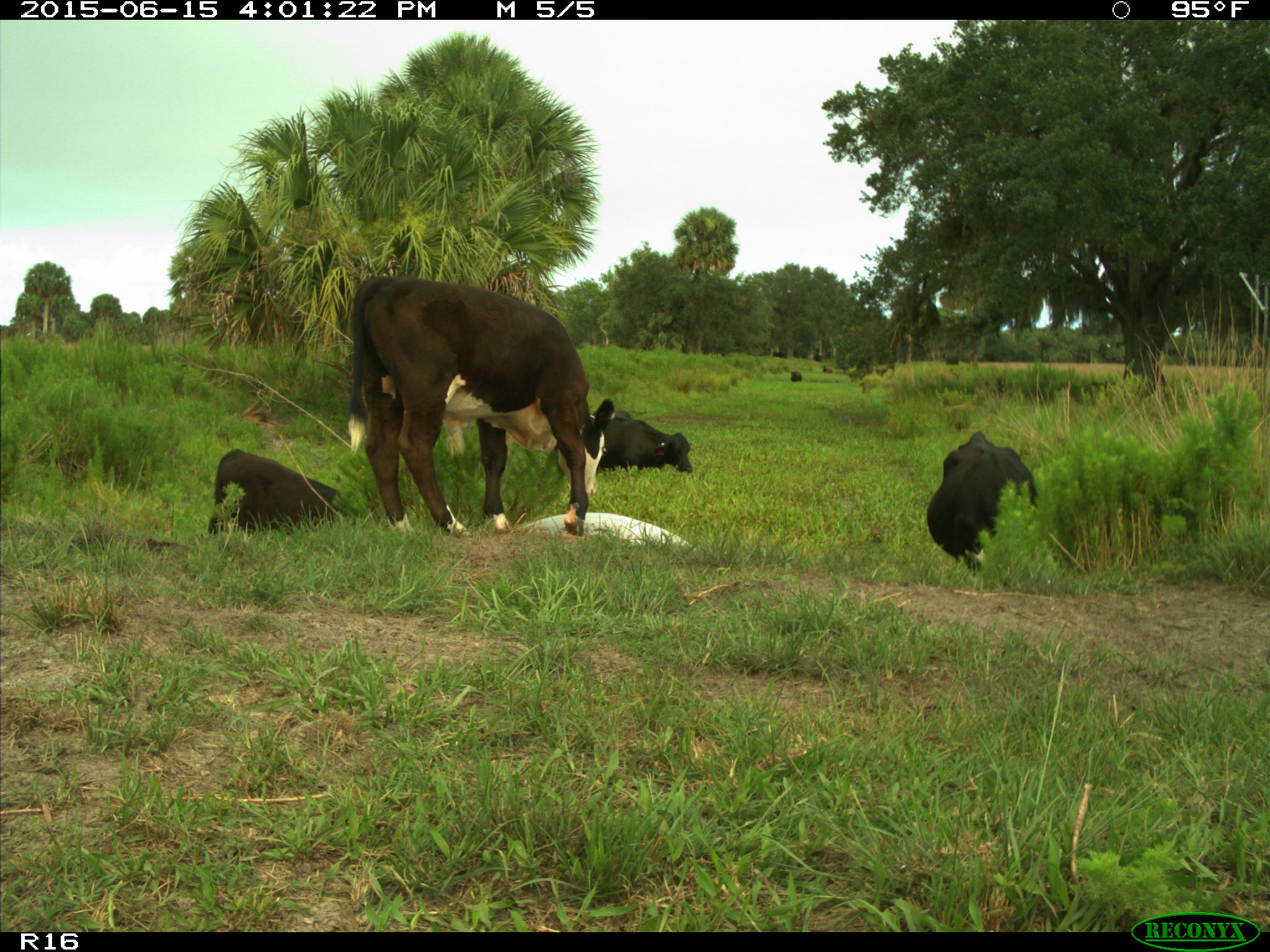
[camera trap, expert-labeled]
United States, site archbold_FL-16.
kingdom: Animalia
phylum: Chordata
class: Mammalia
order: Artiodactyla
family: Bovidae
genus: Bos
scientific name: Bos taurus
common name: domestic cow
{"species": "Bos taurus (domestic cow)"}